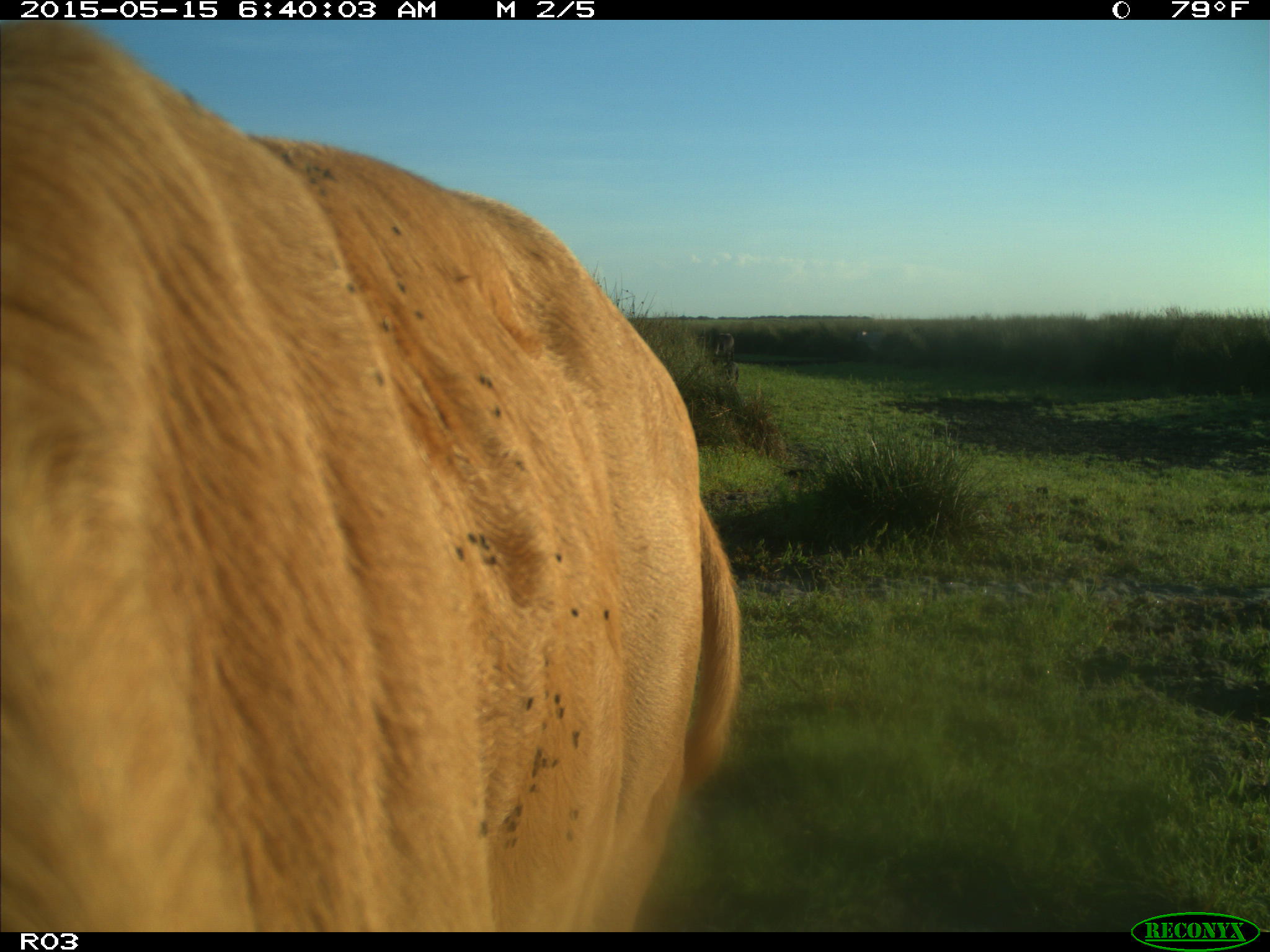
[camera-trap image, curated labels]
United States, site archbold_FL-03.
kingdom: Animalia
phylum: Chordata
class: Mammalia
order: Artiodactyla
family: Bovidae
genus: Bos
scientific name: Bos taurus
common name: domestic cow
Bos taurus (domestic cow).